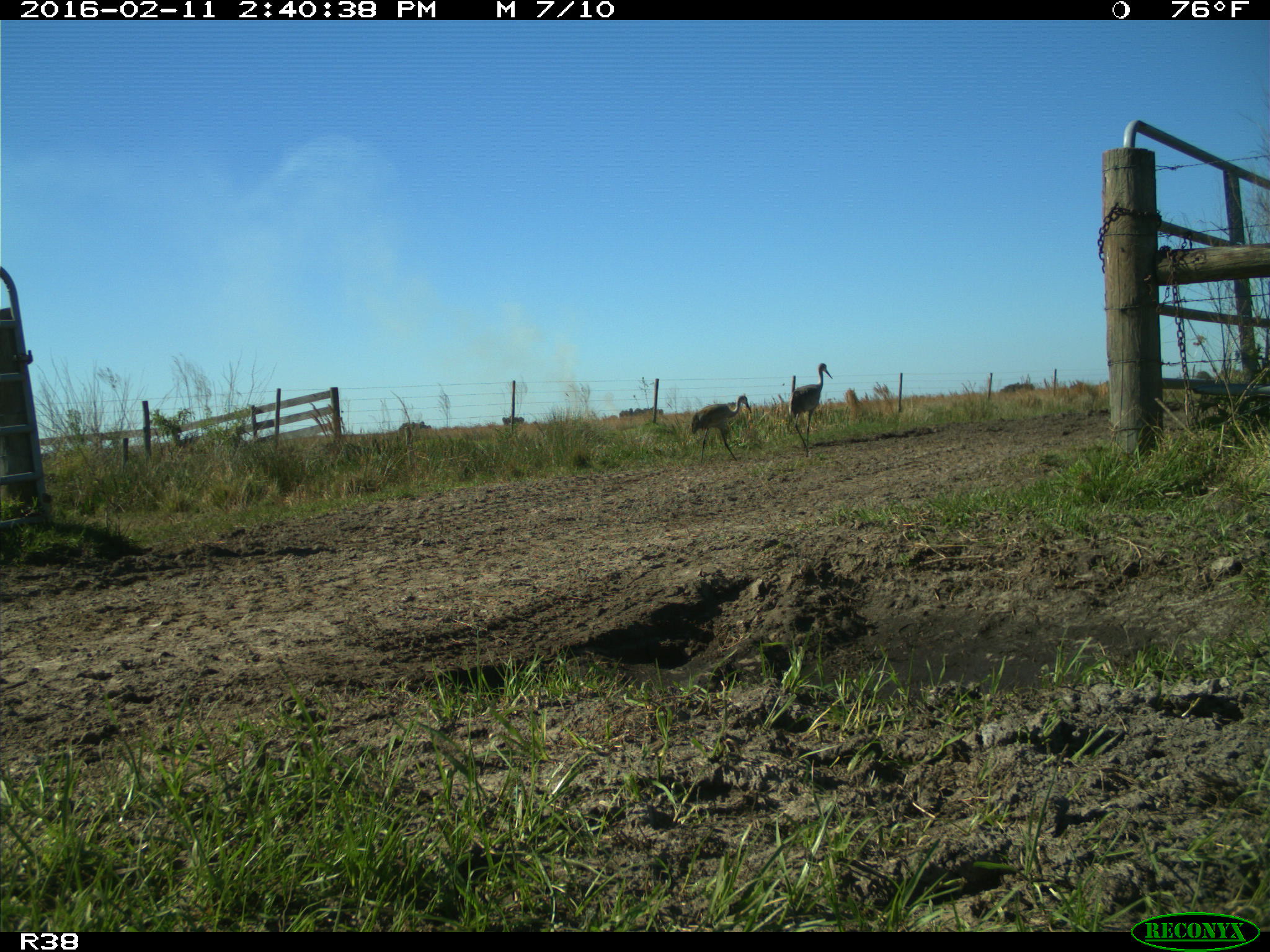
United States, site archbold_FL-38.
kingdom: Animalia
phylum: Chordata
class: Aves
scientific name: Aves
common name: birds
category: unidentified bird